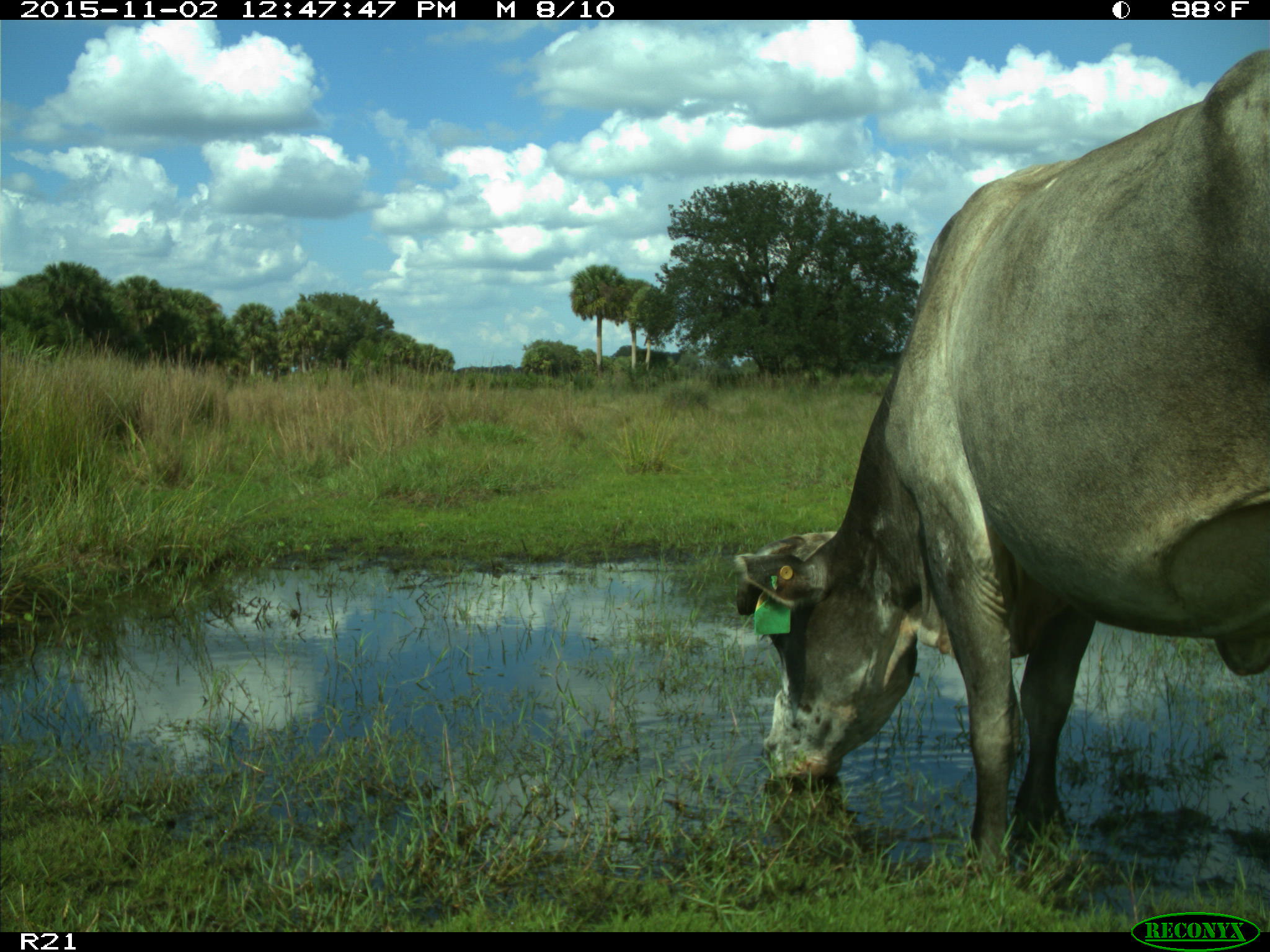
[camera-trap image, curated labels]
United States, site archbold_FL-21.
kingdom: Animalia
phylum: Chordata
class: Mammalia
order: Artiodactyla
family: Bovidae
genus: Bos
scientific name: Bos taurus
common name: domestic cow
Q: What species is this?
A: Bos taurus (domestic cow).